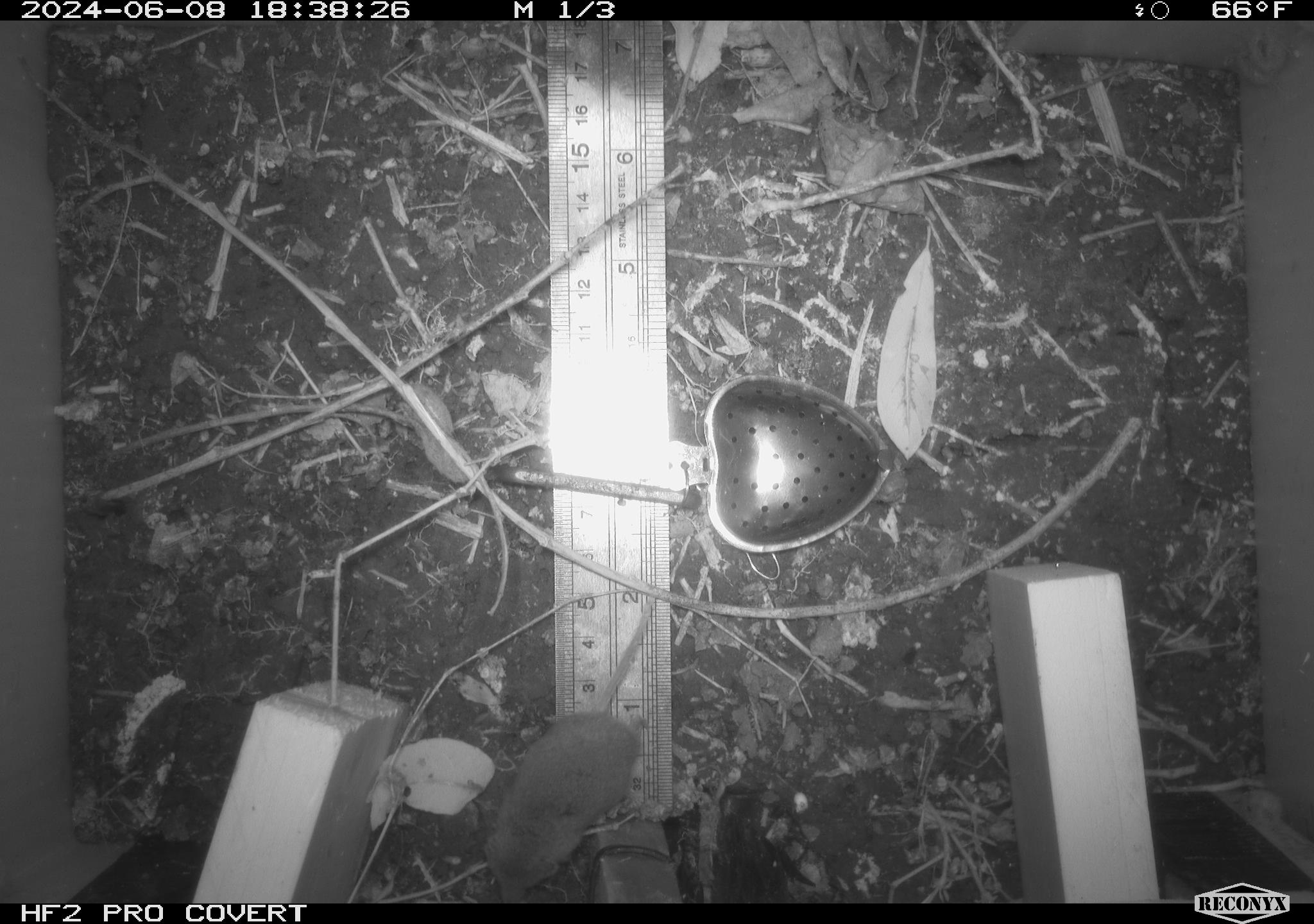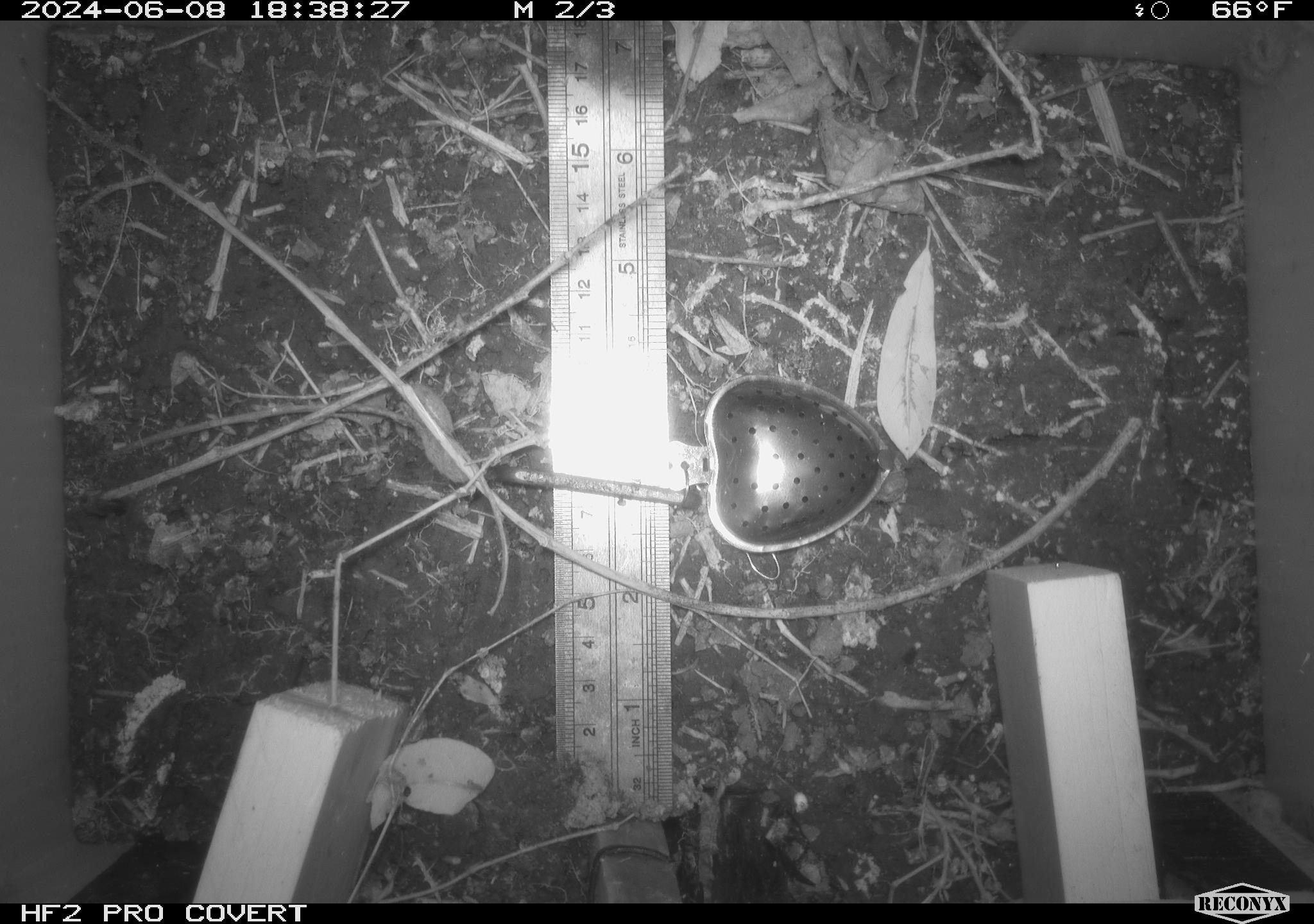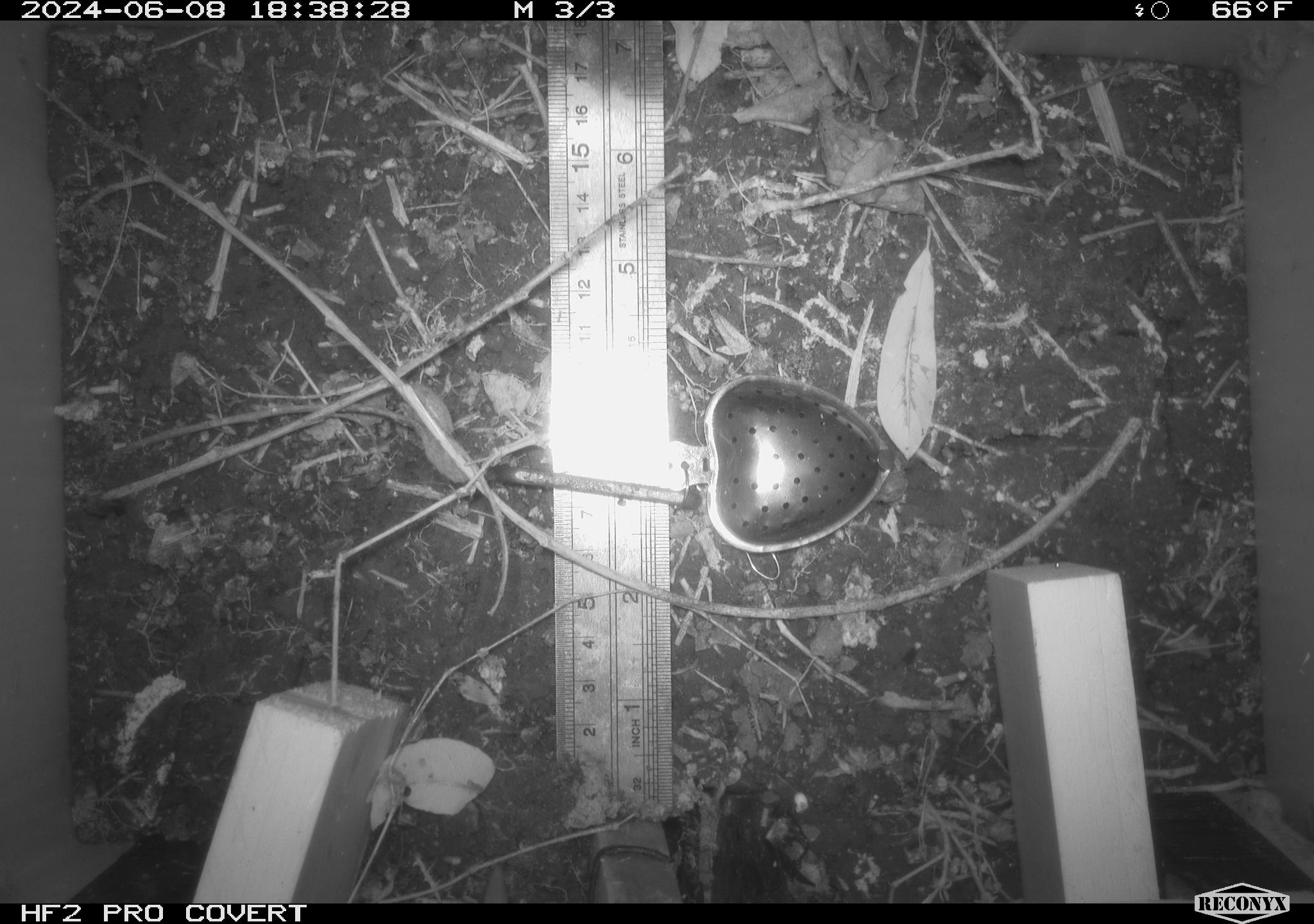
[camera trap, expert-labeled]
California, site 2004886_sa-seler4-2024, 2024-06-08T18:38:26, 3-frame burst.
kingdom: Animalia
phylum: Chordata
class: Mammalia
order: Eulipotyphla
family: Soricidae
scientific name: Soricidae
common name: shrews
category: soricidae family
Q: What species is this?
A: Soricidae family (shrews) (Soricidae).